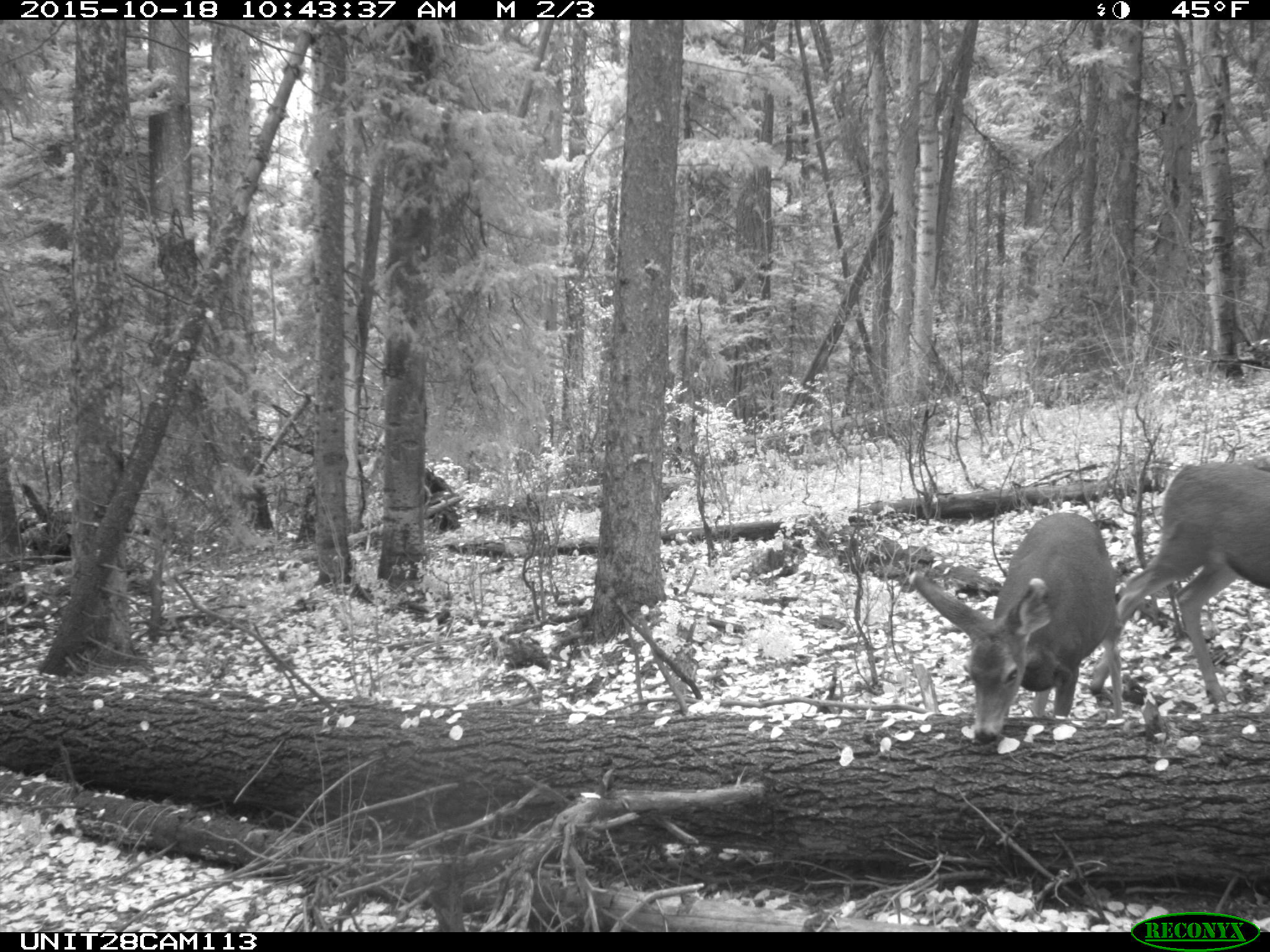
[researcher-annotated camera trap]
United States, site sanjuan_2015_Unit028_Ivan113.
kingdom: Animalia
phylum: Chordata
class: Mammalia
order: Artiodactyla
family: Cervidae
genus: Odocoileus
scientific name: Odocoileus hemionus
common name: mule deer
Odocoileus hemionus (mule deer).